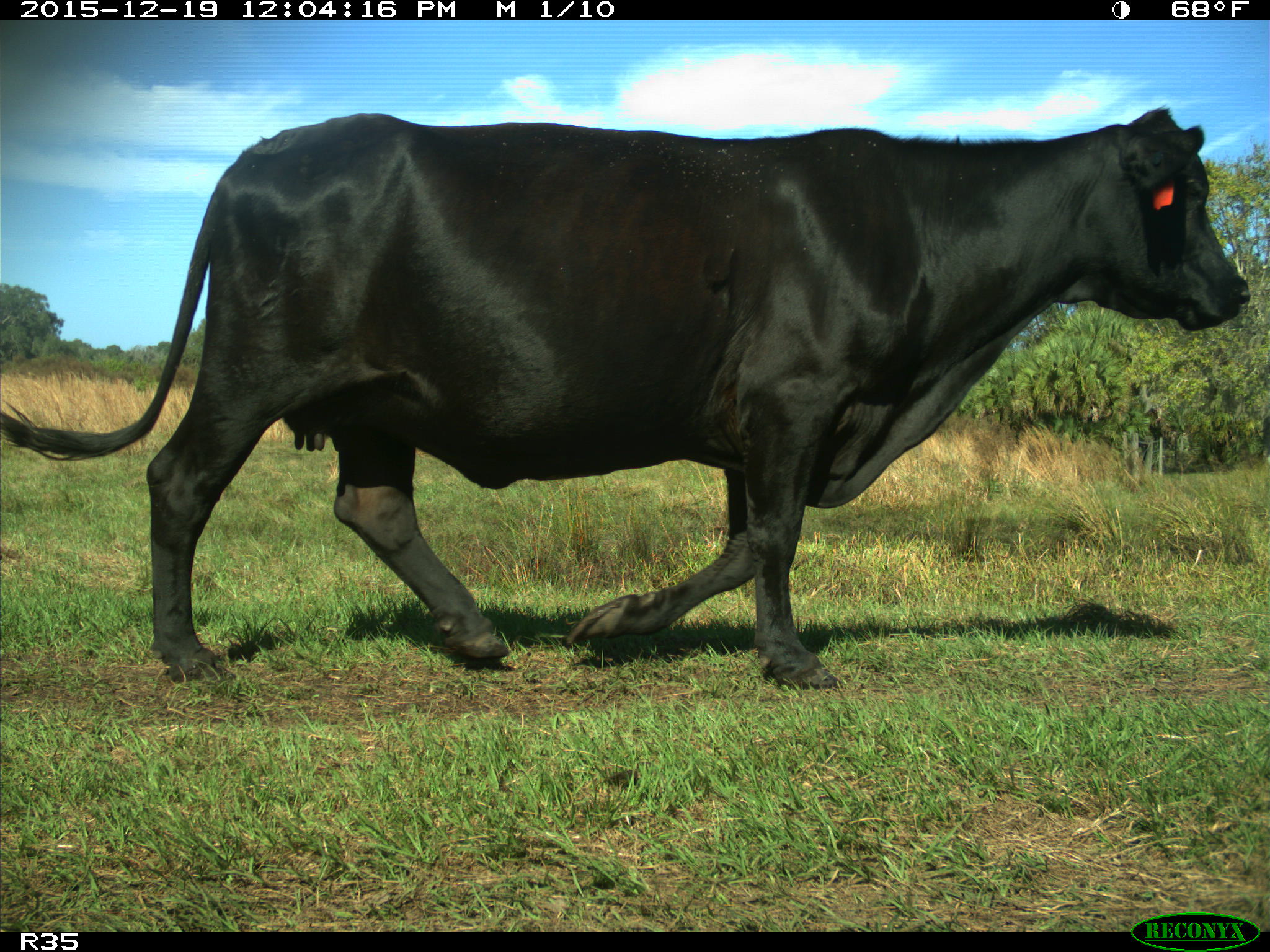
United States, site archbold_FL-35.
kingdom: Animalia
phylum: Chordata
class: Mammalia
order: Artiodactyla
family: Bovidae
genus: Bos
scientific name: Bos taurus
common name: domestic cow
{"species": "Bos taurus (domestic cow)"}